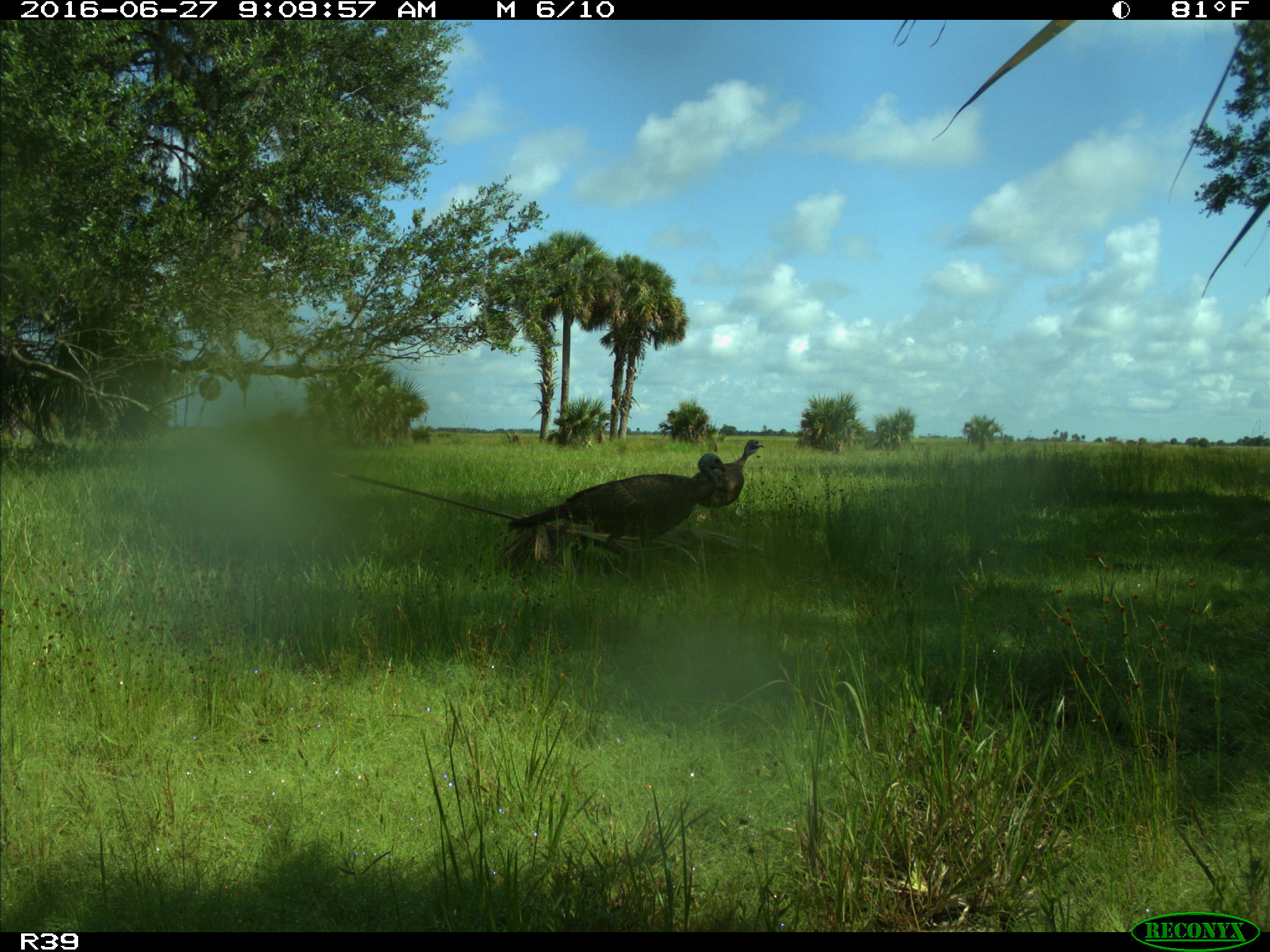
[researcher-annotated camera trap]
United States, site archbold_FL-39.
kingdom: Animalia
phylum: Chordata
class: Aves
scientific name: Aves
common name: birds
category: unidentified bird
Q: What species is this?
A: Unidentified bird (birds) (Aves).